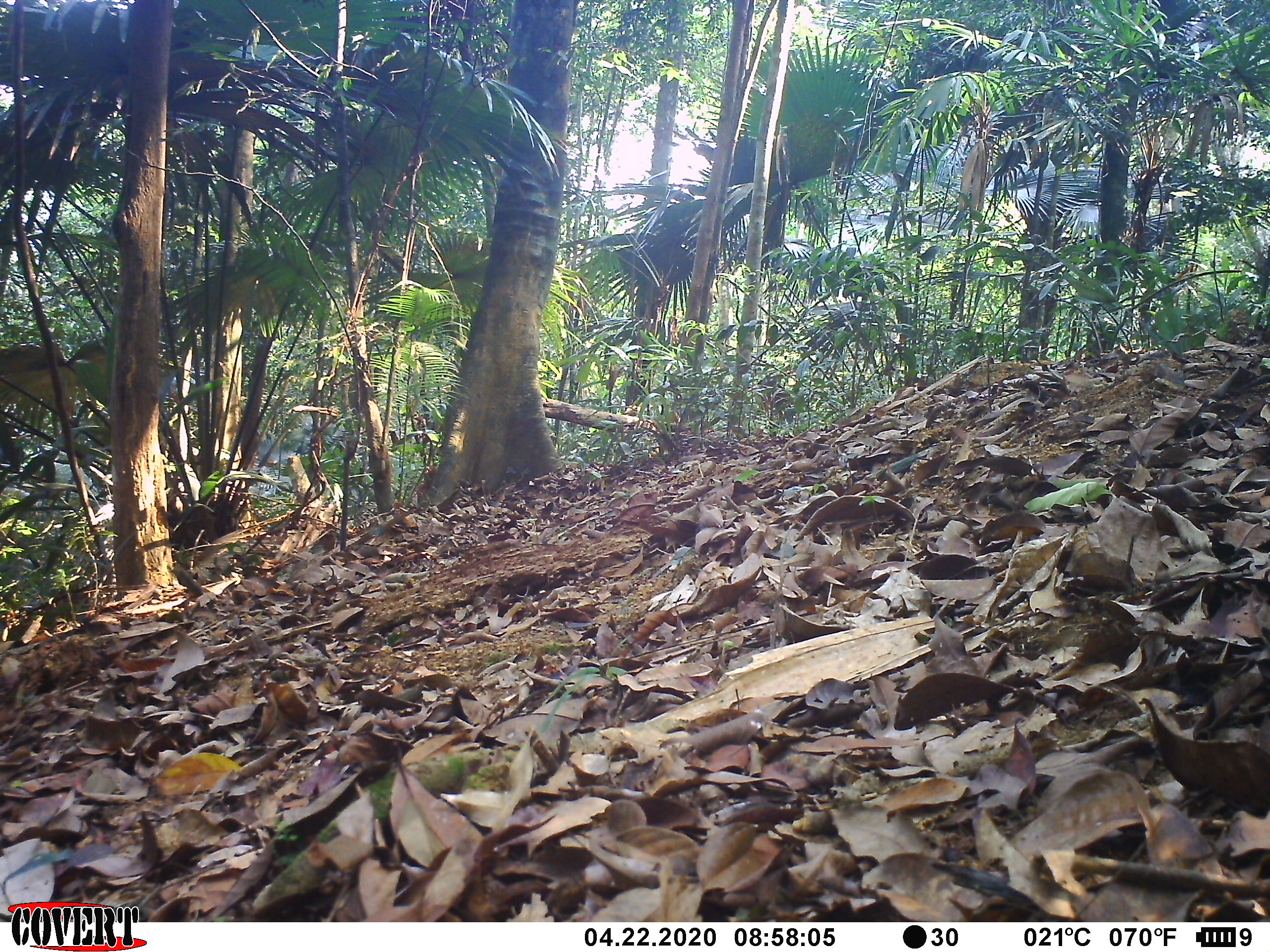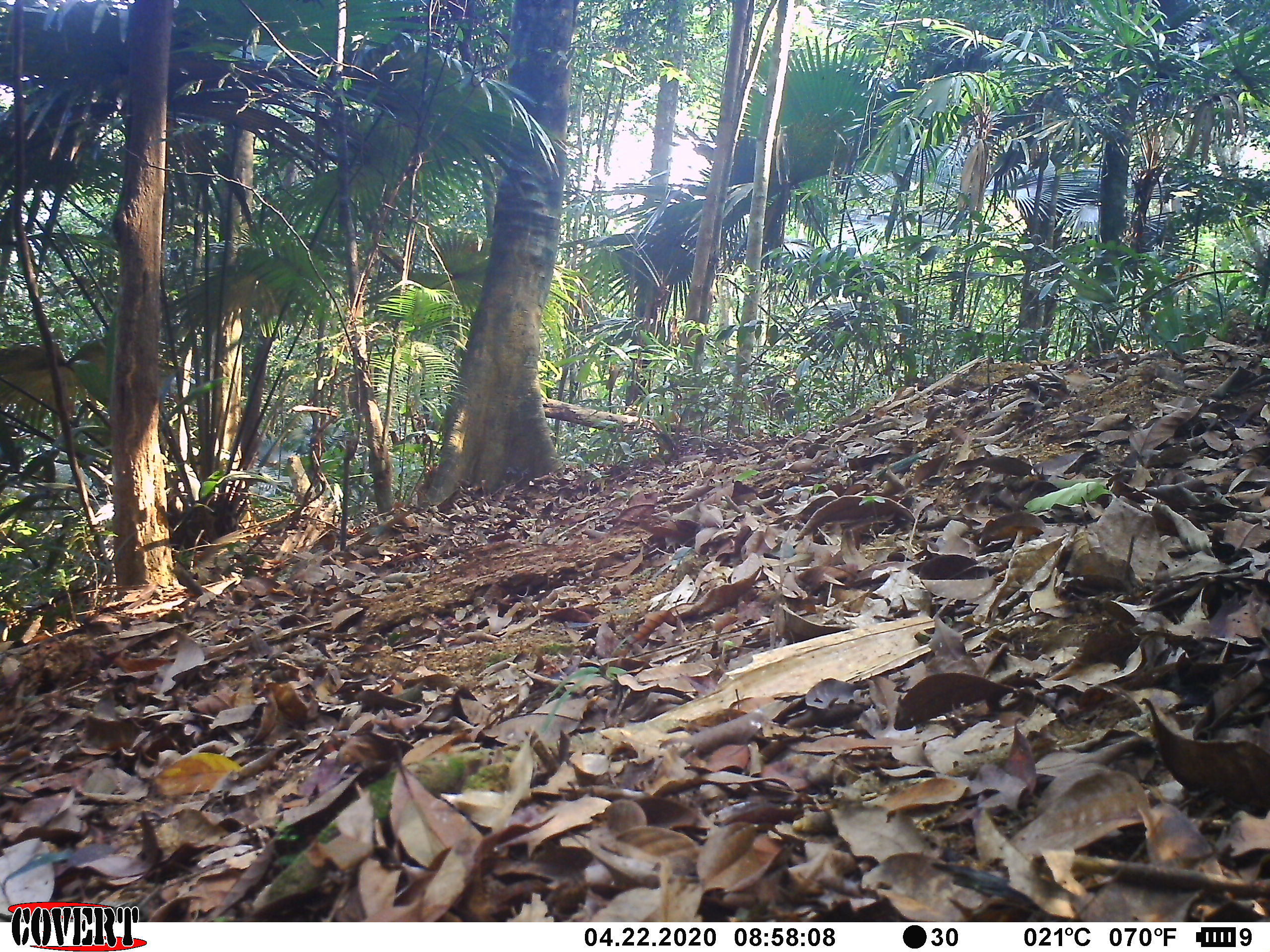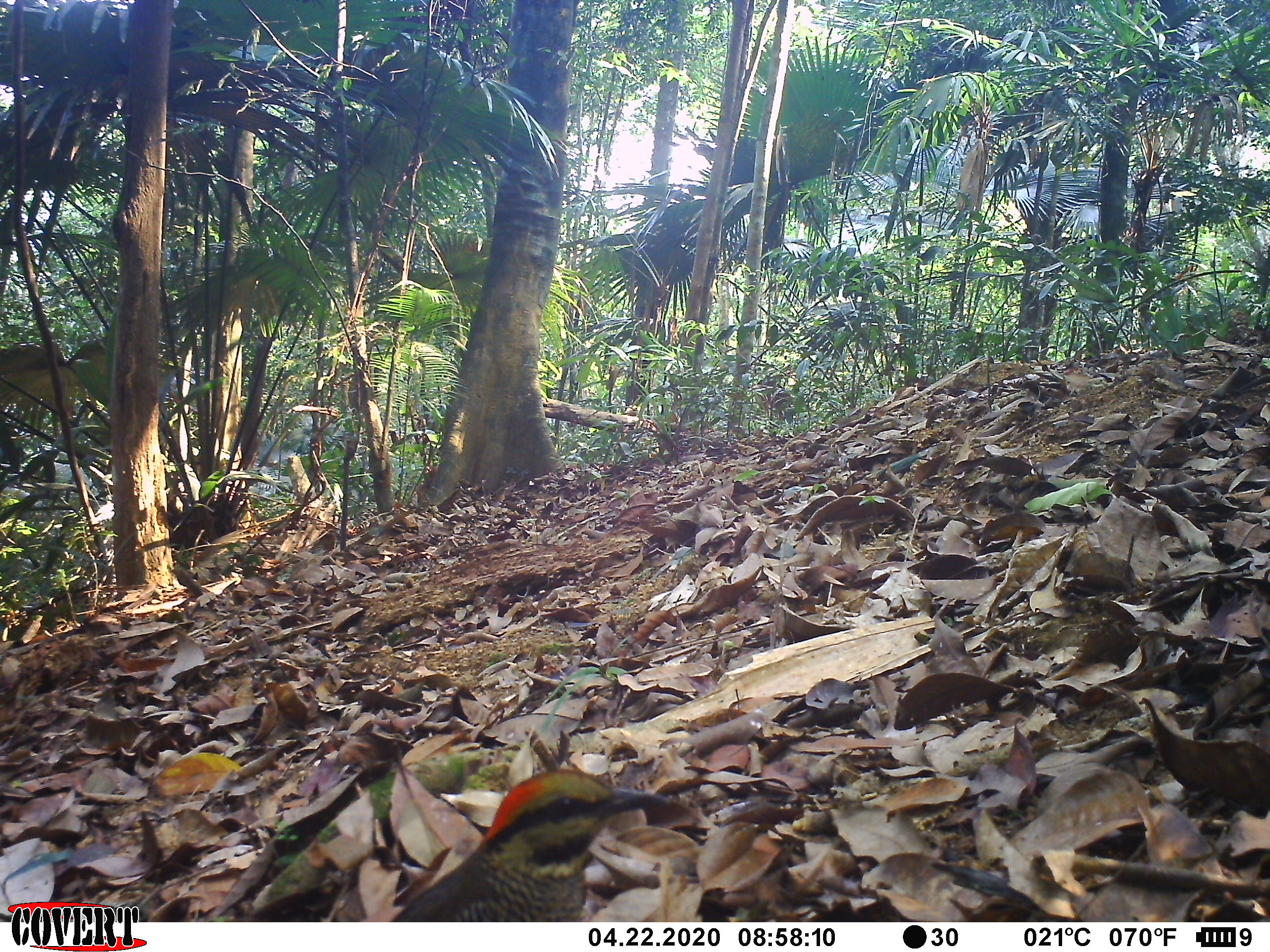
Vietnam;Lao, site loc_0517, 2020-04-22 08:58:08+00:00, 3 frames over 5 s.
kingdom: Animalia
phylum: Chordata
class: Aves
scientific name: Aves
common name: bird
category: unidentified bird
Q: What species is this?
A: Unidentified bird (bird) (Aves).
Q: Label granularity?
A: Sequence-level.